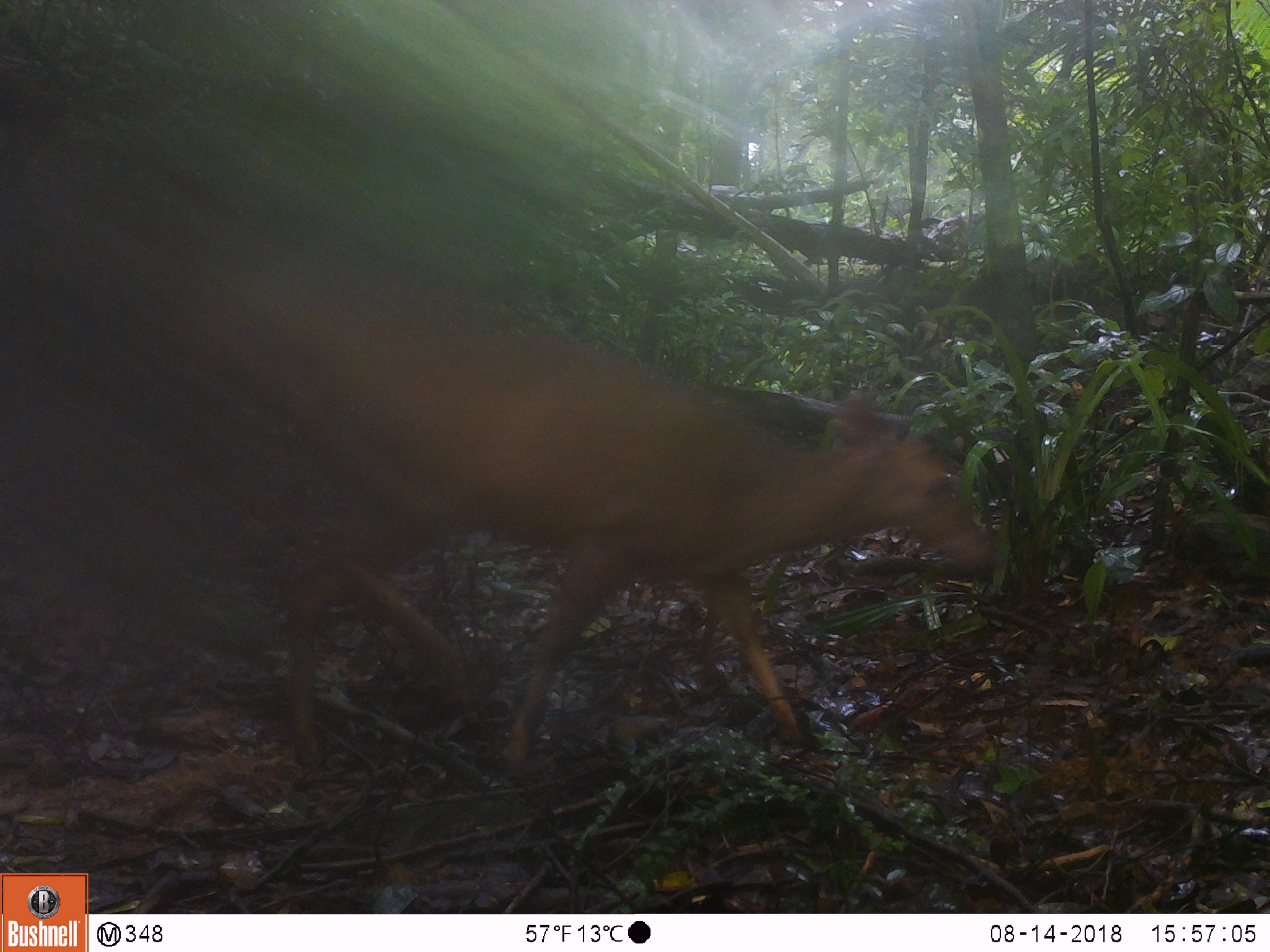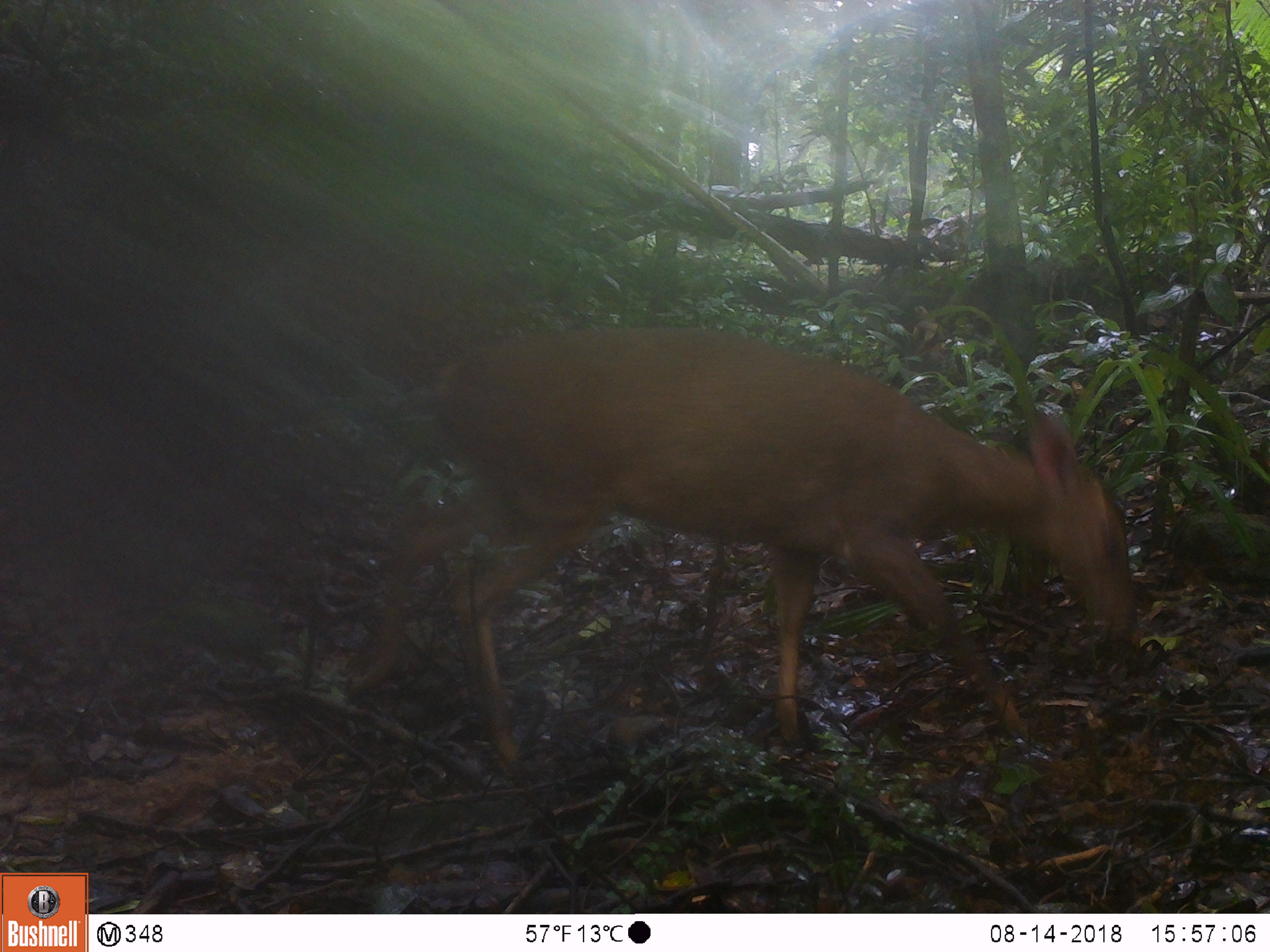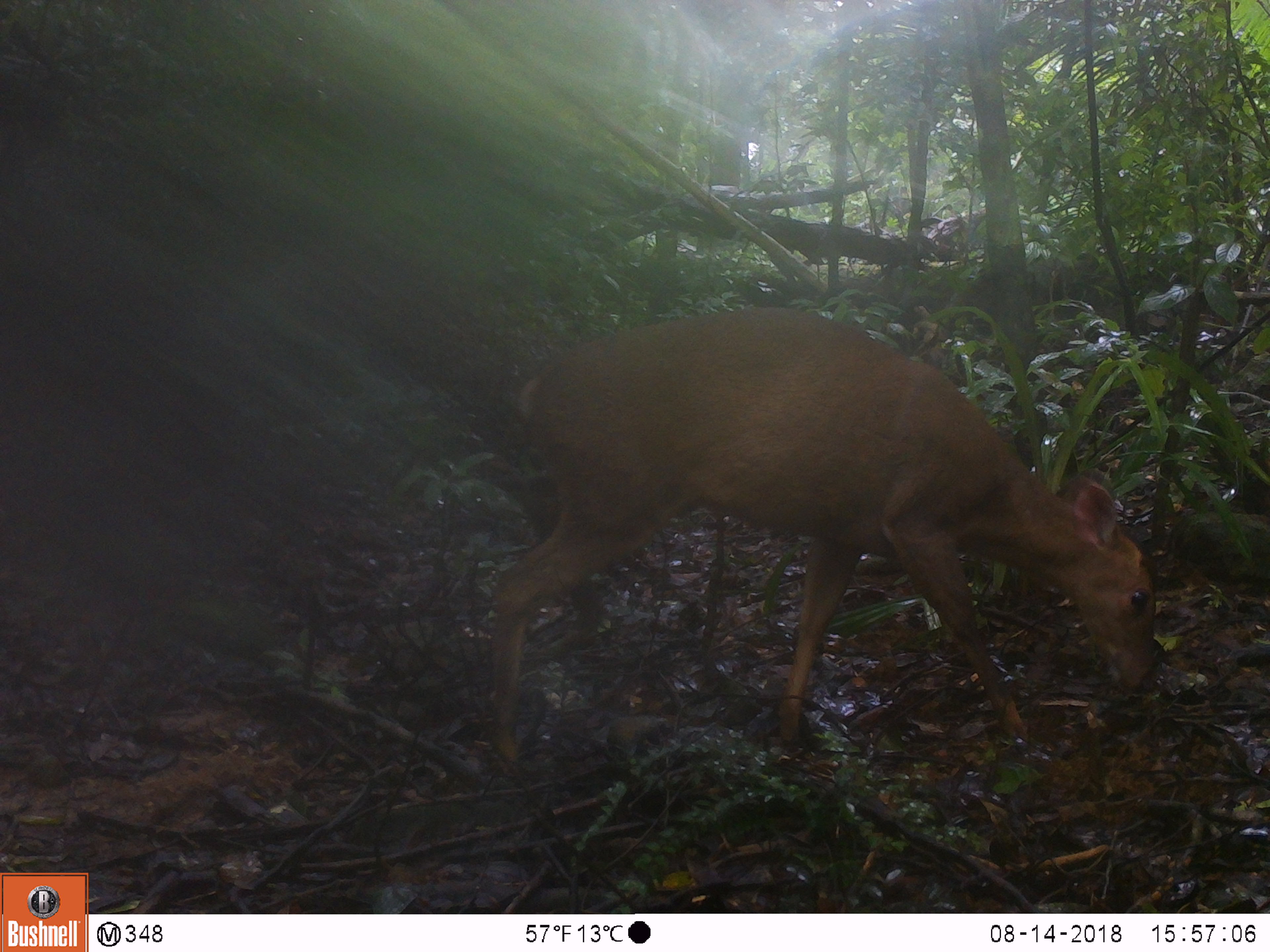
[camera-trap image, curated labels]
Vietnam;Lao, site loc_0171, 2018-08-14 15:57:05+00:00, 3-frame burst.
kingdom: Animalia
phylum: Chordata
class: Mammalia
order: Artiodactyla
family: Cervidae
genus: Muntiacus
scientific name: Muntiacus vuquangensis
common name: large-antlered muntjac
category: large antlered muntjac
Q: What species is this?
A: Large antlered muntjac (large-antlered muntjac) (Muntiacus vuquangensis).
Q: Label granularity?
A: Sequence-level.